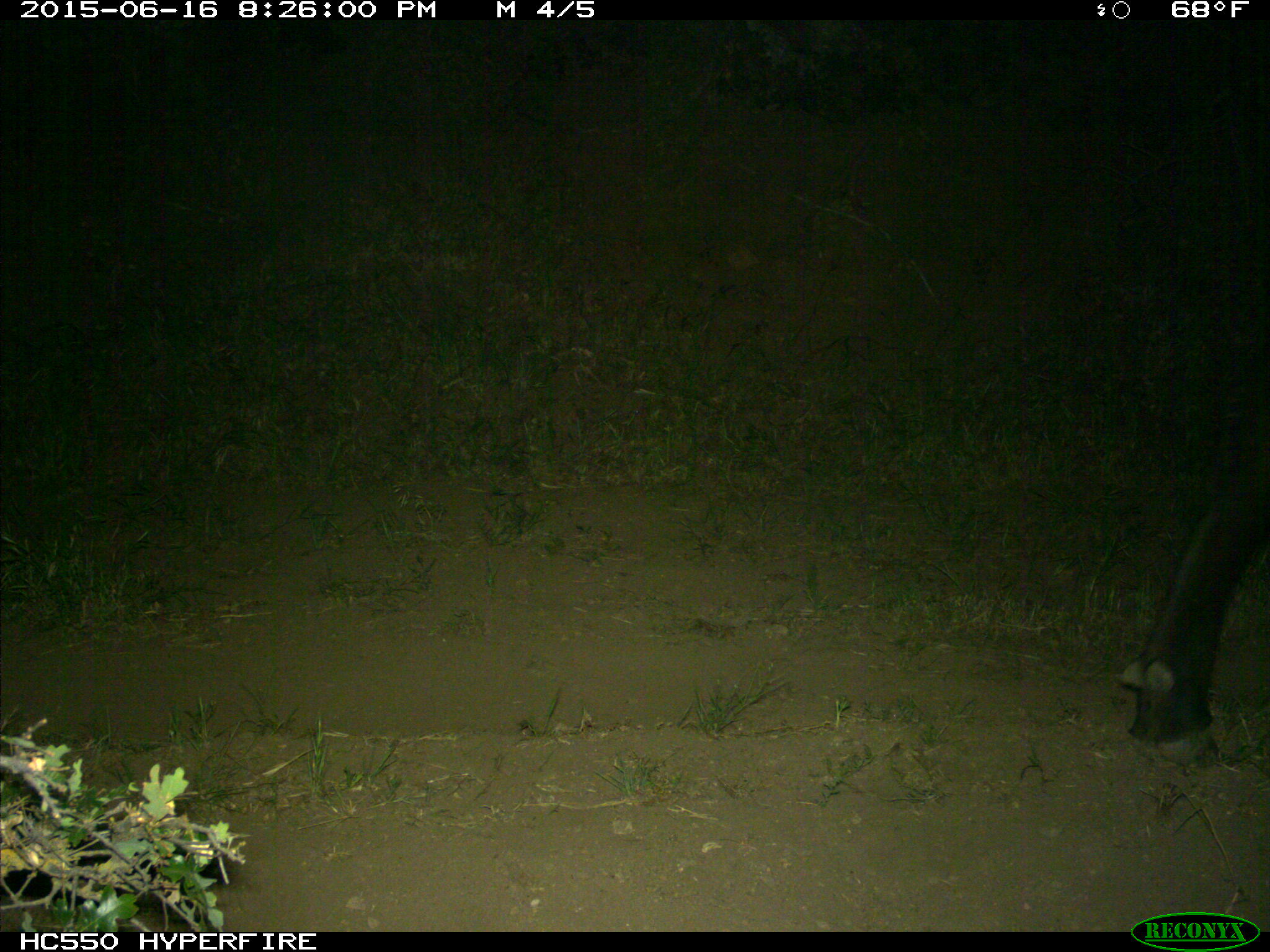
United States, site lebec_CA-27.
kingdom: Animalia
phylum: Chordata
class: Mammalia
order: Artiodactyla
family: Bovidae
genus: Bos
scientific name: Bos taurus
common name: domestic cow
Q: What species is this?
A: Bos taurus (domestic cow).